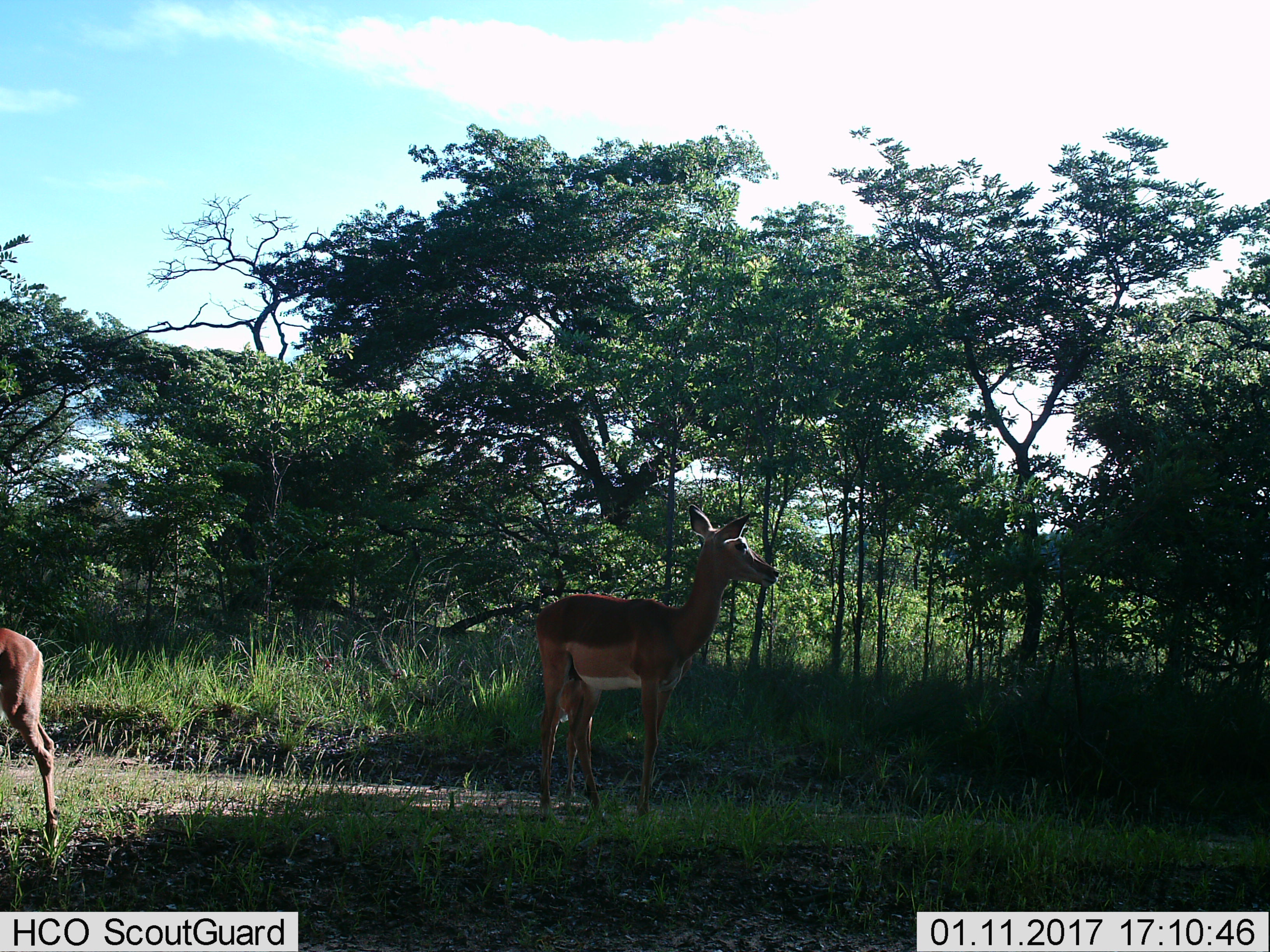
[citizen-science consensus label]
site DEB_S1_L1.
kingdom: Animalia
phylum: Chordata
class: Mammalia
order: Artiodactyla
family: Bovidae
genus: Aepyceros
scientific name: Aepyceros melampus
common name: impala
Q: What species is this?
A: Impala (Aepyceros melampus).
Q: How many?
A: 2.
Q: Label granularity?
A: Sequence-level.